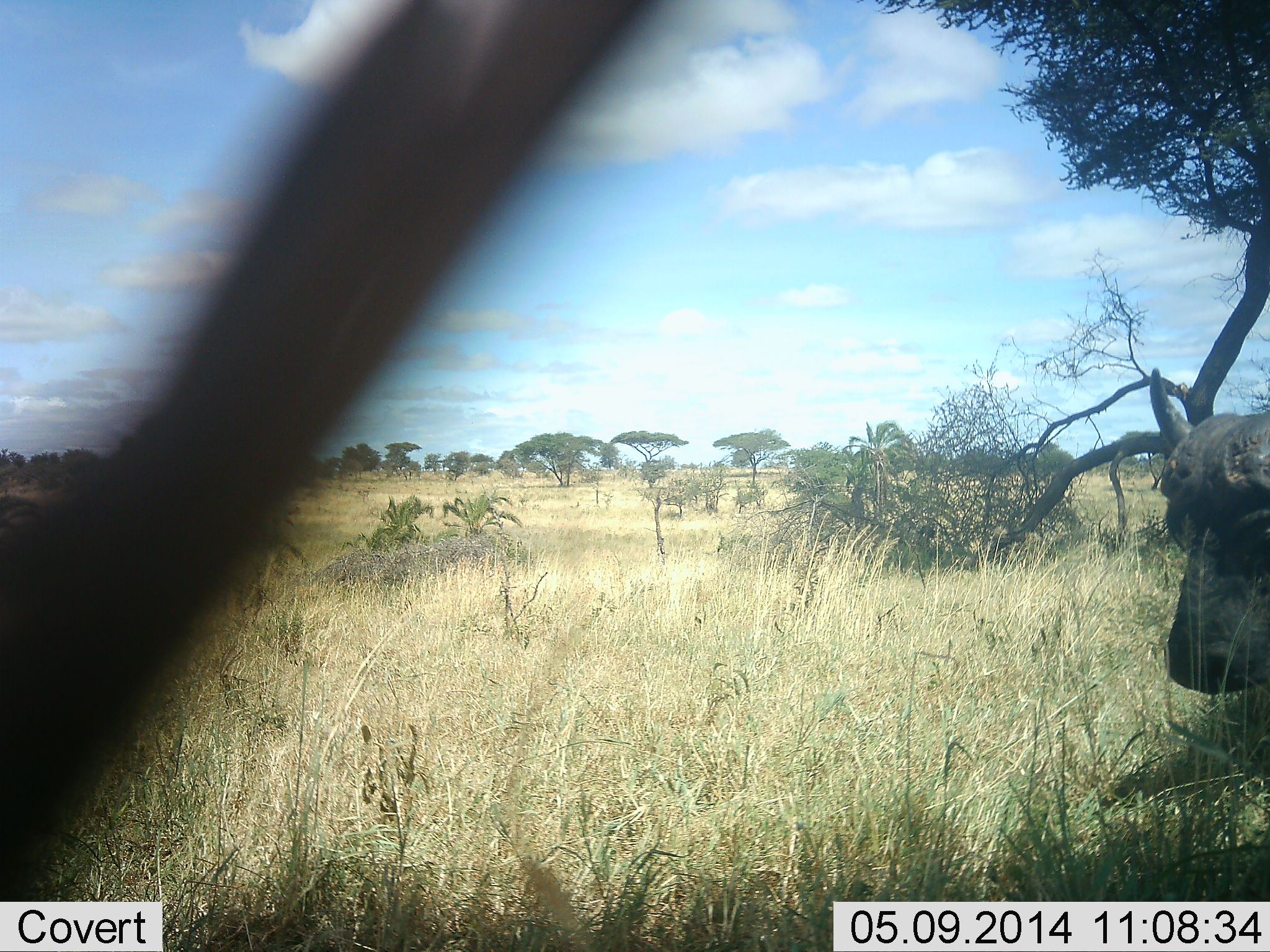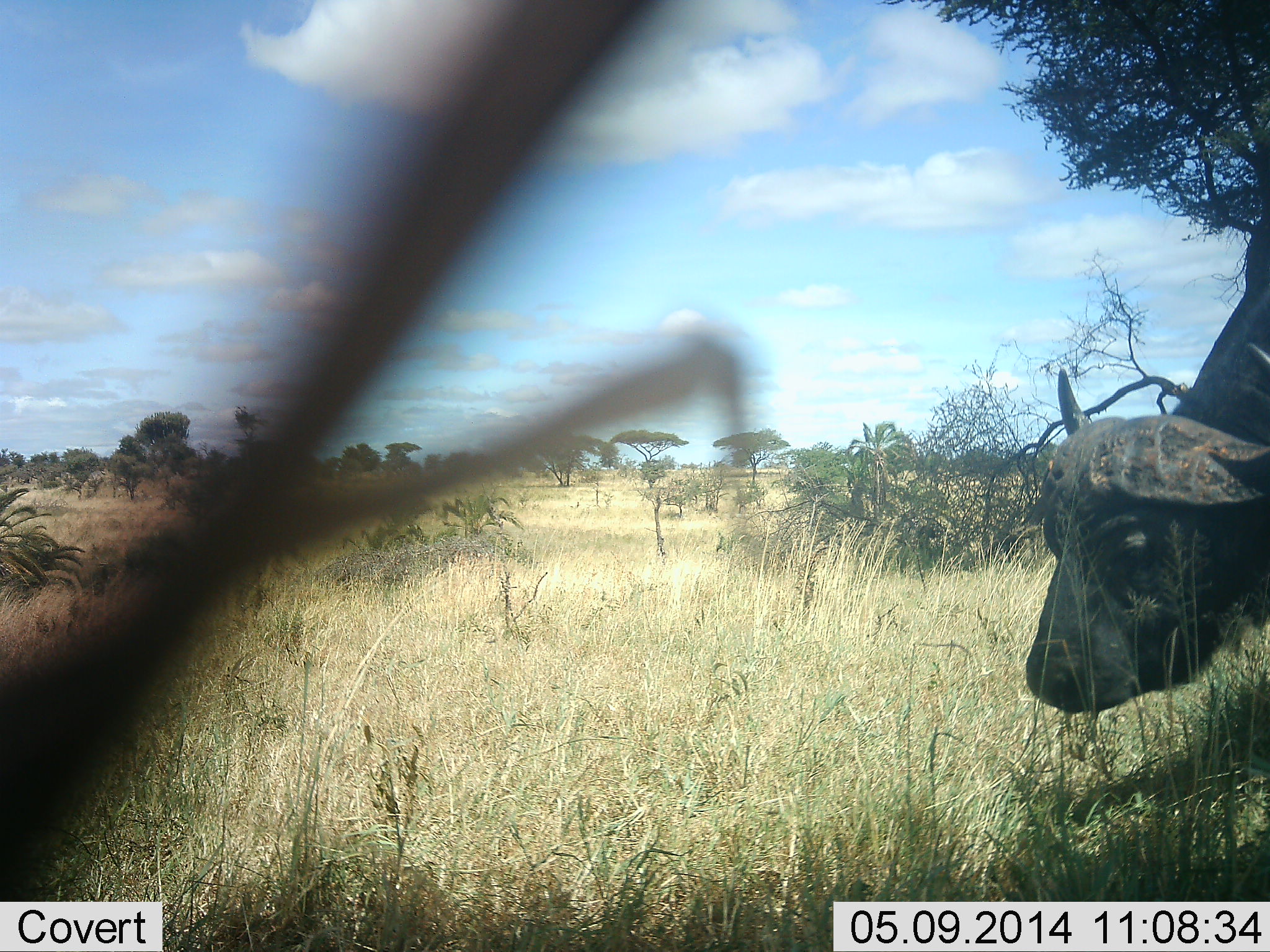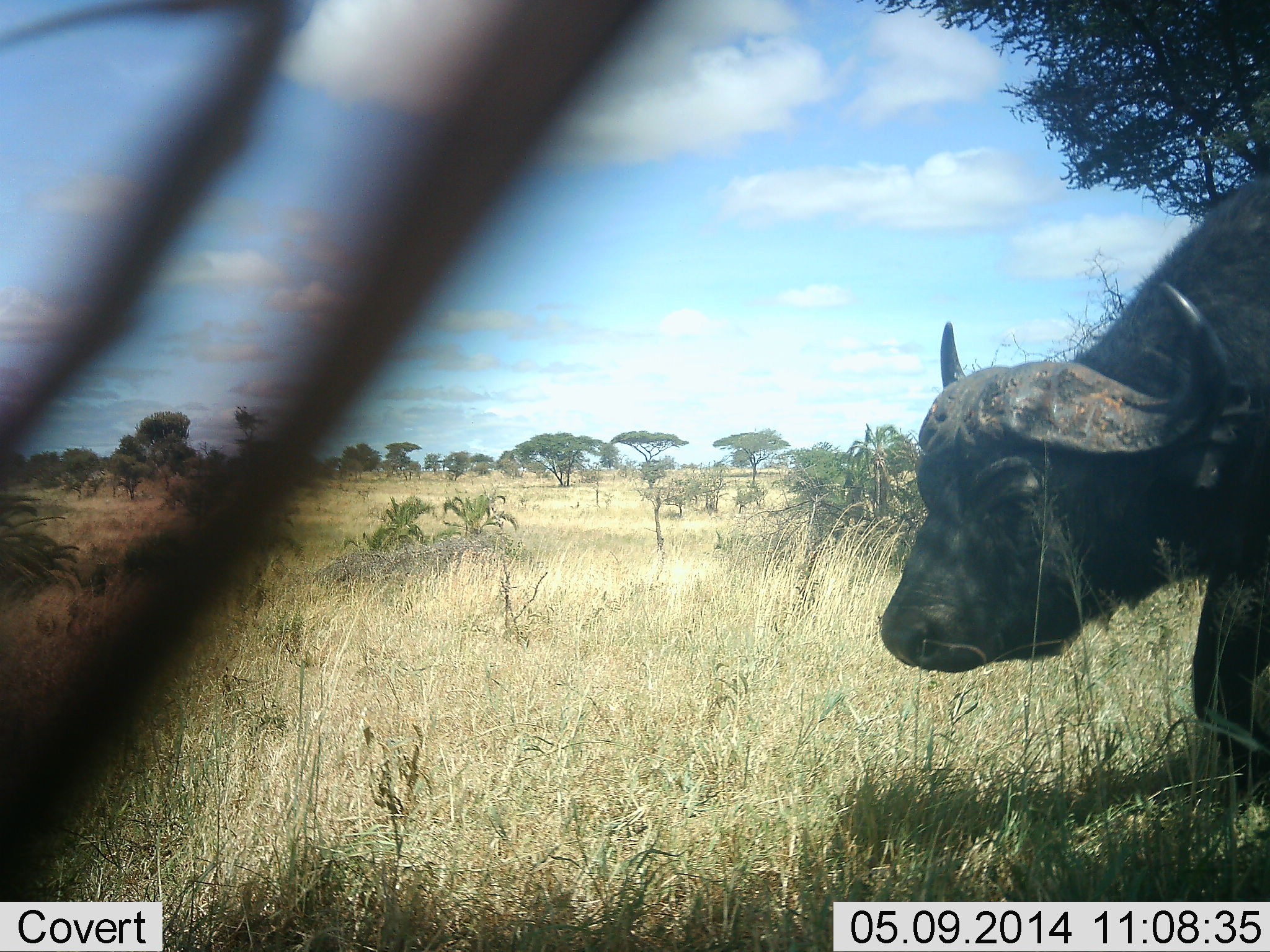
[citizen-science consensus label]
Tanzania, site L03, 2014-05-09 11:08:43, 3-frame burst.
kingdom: Animalia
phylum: Chordata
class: Mammalia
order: Artiodactyla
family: Bovidae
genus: Syncerus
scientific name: Syncerus caffer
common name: cape buffalo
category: buffalo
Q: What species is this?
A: Buffalo (cape buffalo) (Syncerus caffer).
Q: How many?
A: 1.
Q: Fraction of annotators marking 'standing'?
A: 20%.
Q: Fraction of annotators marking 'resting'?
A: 0%.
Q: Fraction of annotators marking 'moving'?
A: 80%.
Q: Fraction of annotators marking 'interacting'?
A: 0%.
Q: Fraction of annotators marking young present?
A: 0%.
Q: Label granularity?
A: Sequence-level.